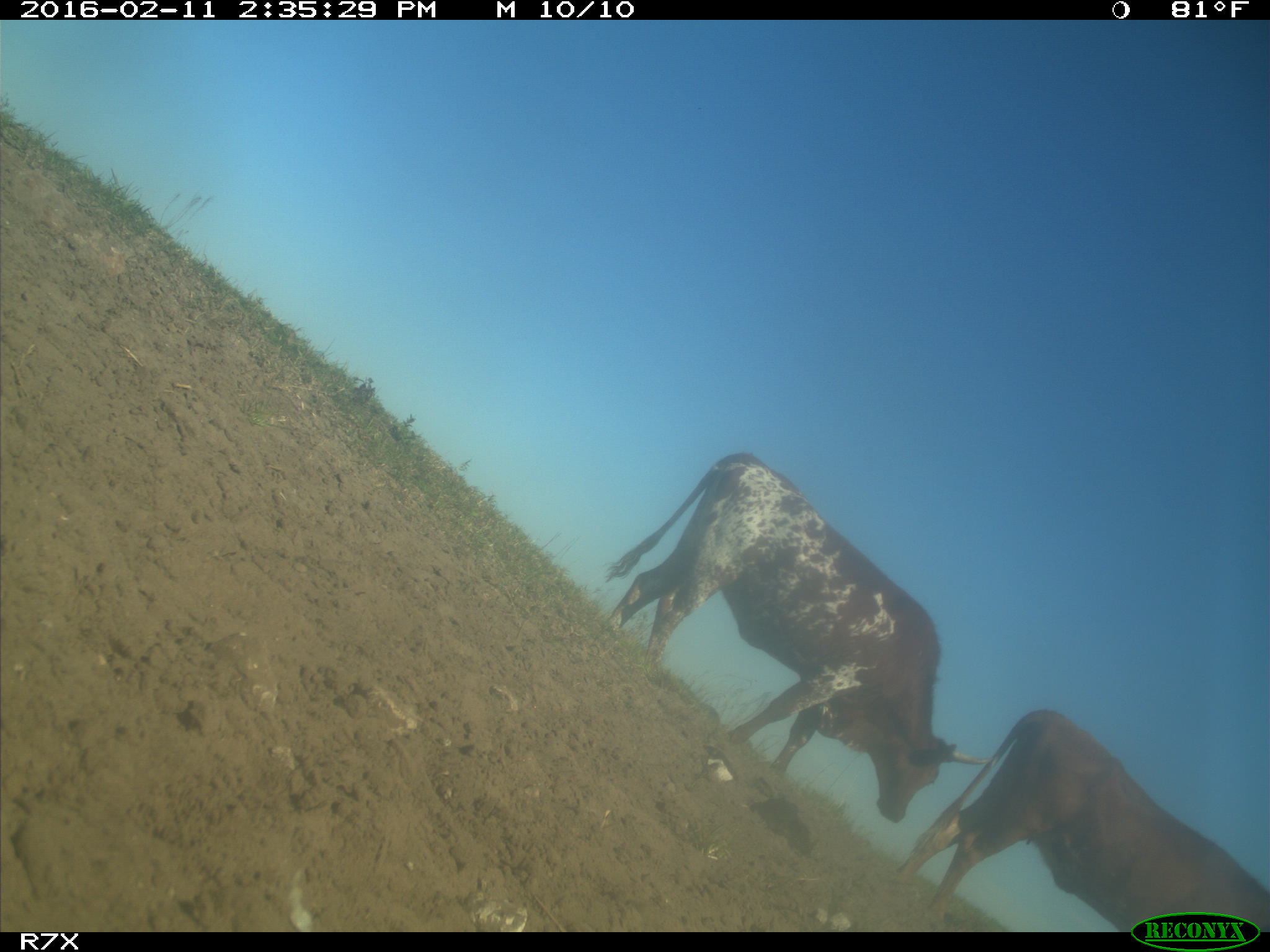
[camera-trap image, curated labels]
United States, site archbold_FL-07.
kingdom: Animalia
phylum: Chordata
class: Mammalia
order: Artiodactyla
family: Bovidae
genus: Bos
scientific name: Bos taurus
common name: domestic cow